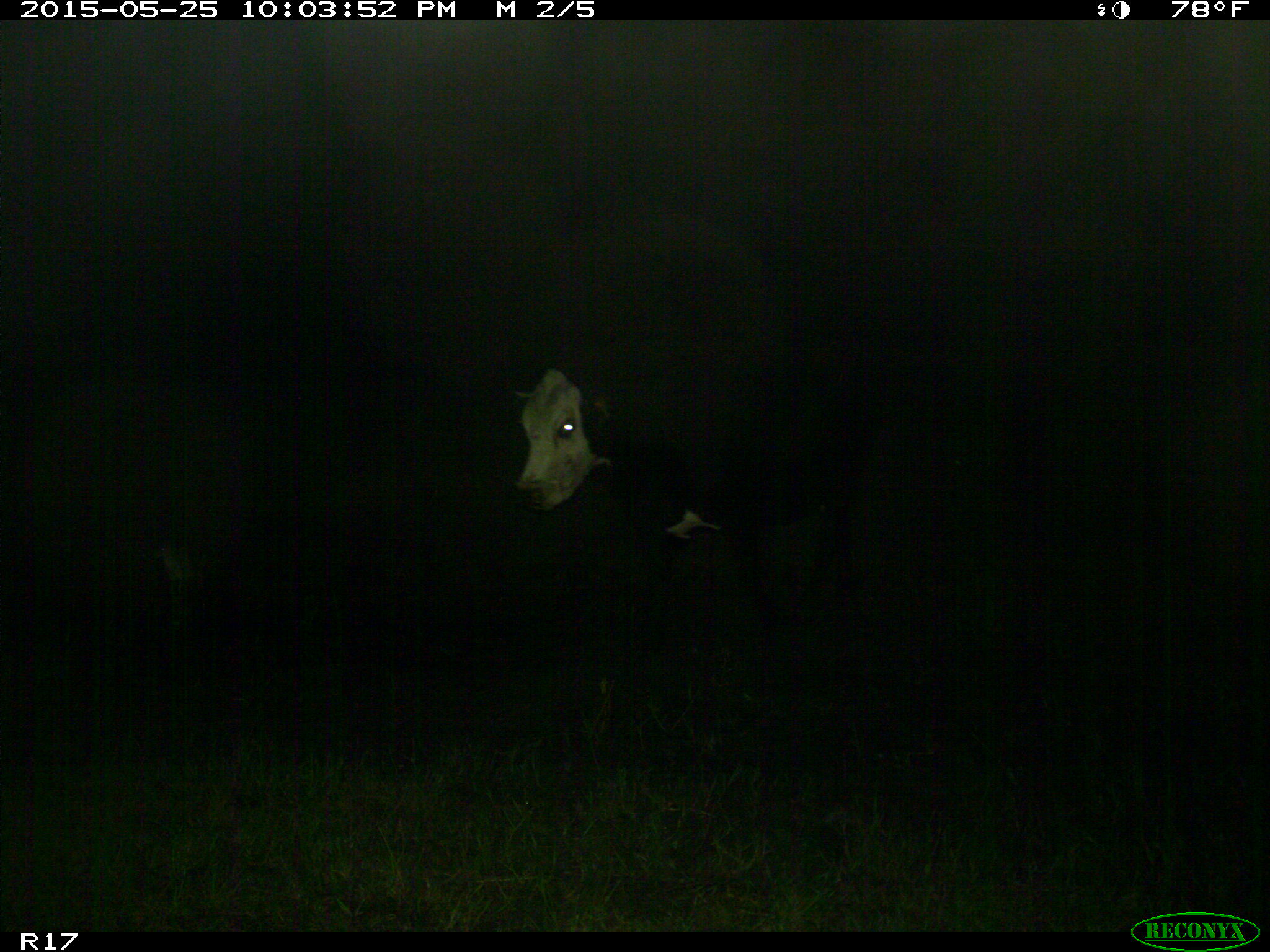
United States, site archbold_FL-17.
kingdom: Animalia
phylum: Chordata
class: Mammalia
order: Artiodactyla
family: Bovidae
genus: Bos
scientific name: Bos taurus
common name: domestic cow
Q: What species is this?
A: Bos taurus (domestic cow).